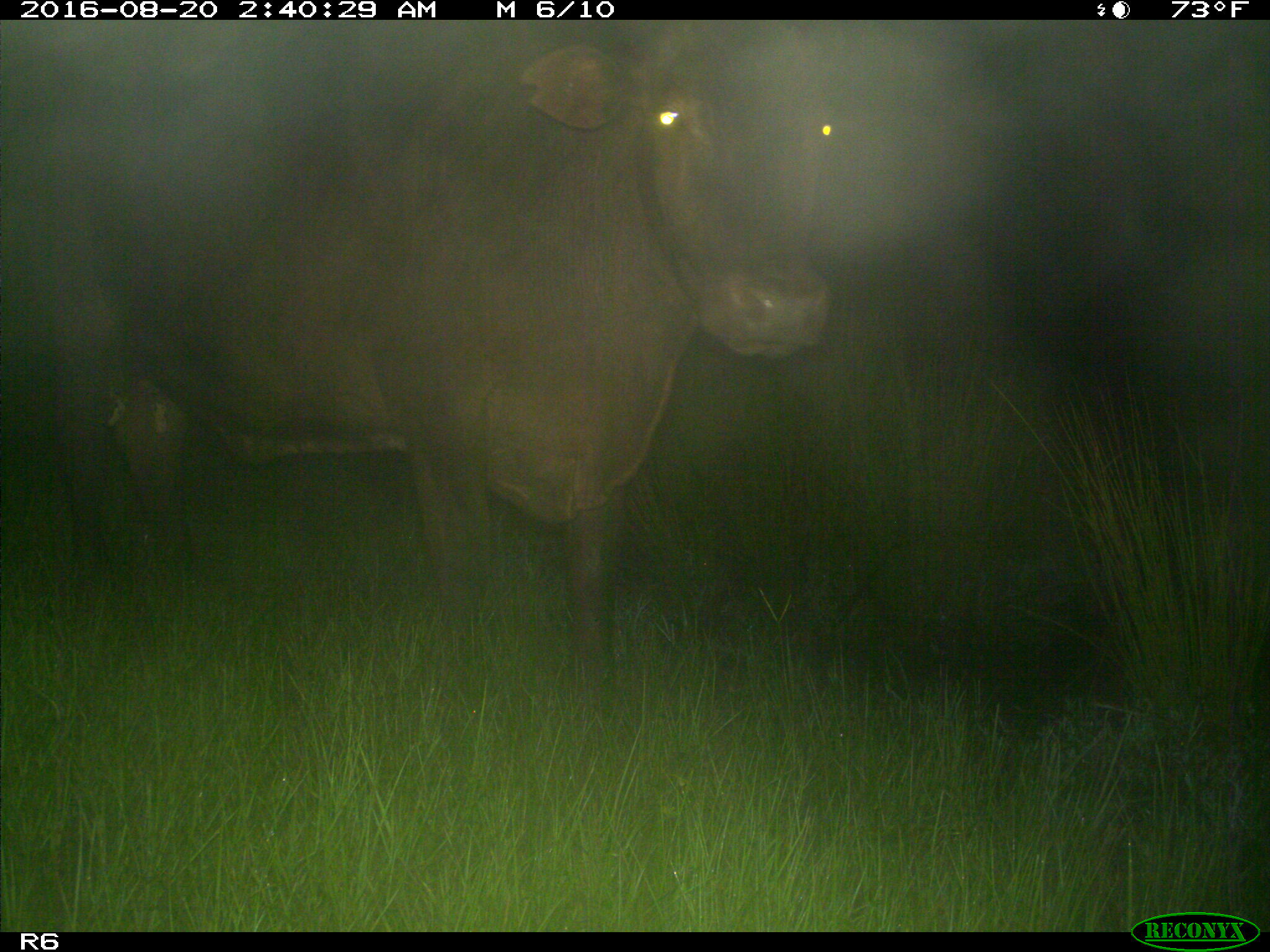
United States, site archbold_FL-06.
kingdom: Animalia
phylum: Chordata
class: Mammalia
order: Artiodactyla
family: Bovidae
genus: Bos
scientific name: Bos taurus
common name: domestic cow